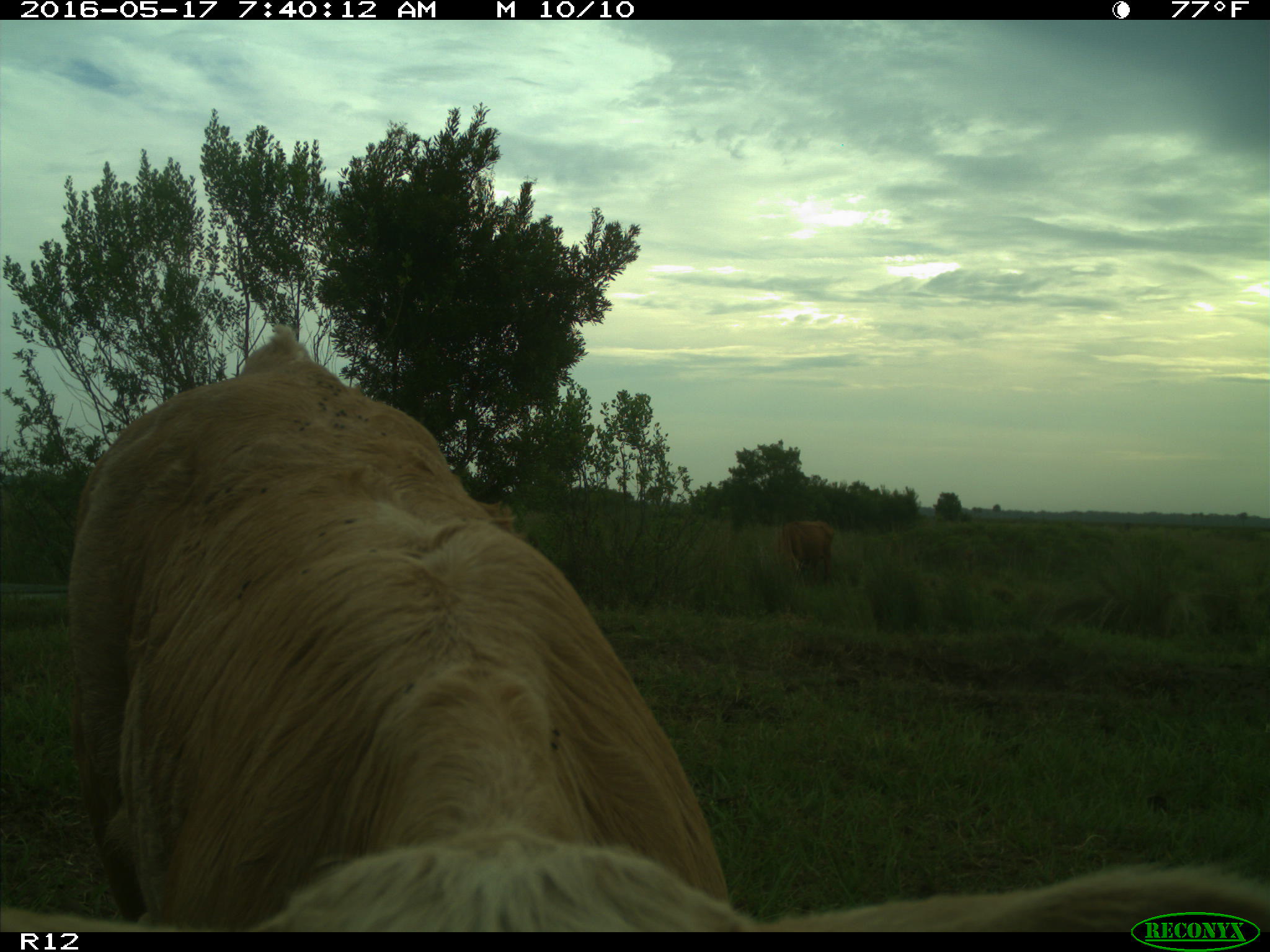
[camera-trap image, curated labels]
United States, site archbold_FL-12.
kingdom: Animalia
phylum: Chordata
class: Mammalia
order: Artiodactyla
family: Bovidae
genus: Bos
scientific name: Bos taurus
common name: domestic cow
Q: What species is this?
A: Bos taurus (domestic cow).